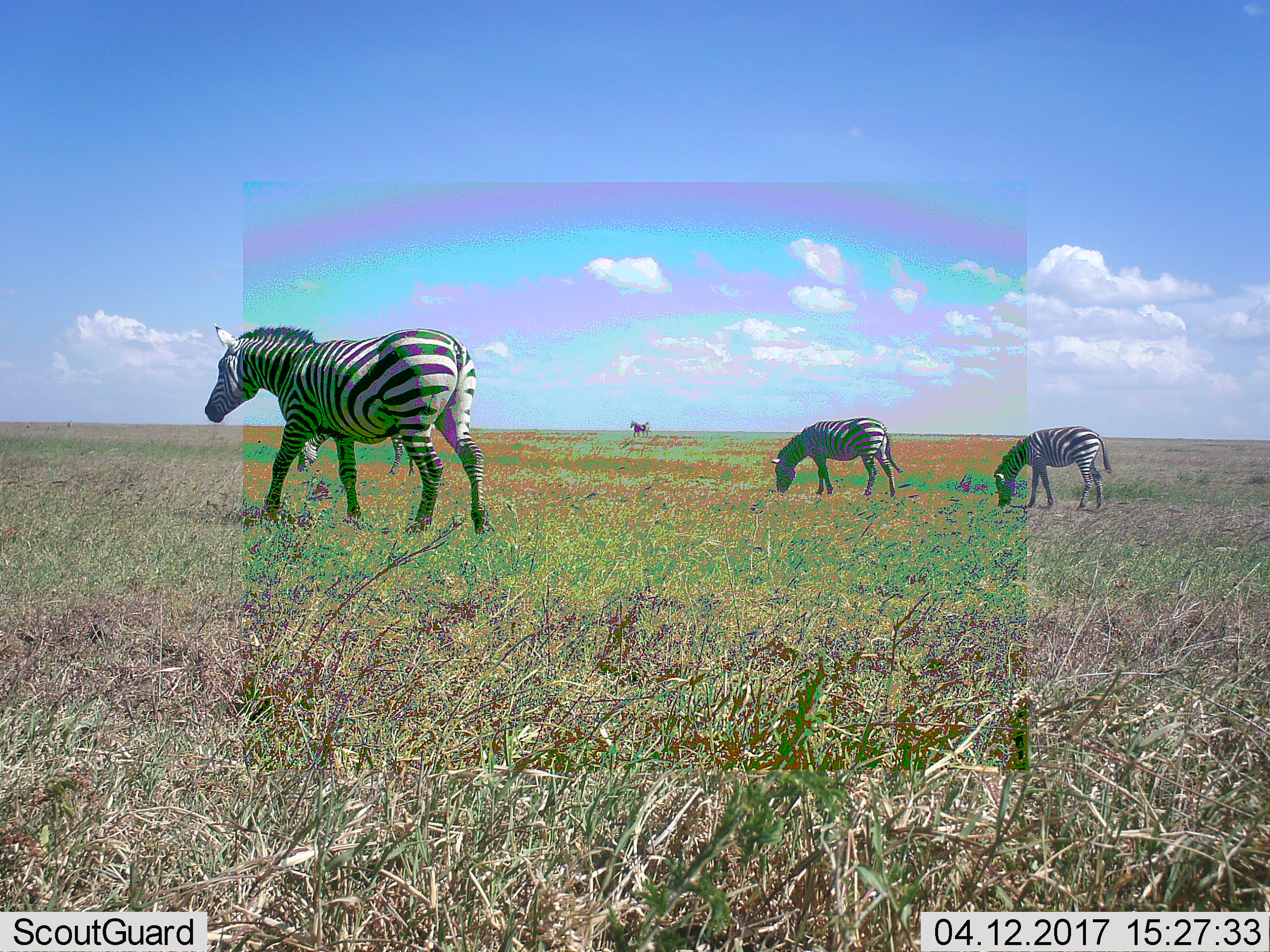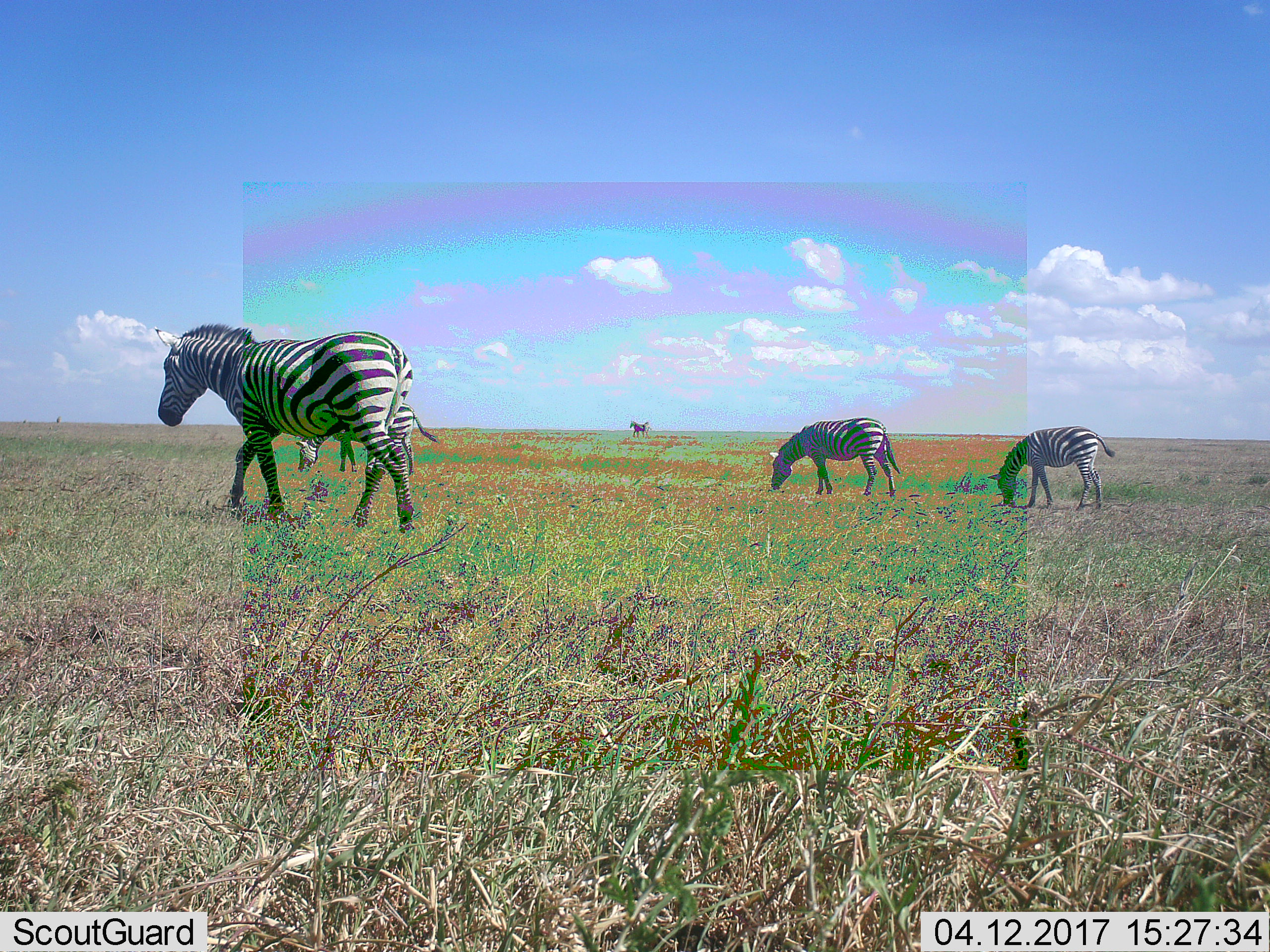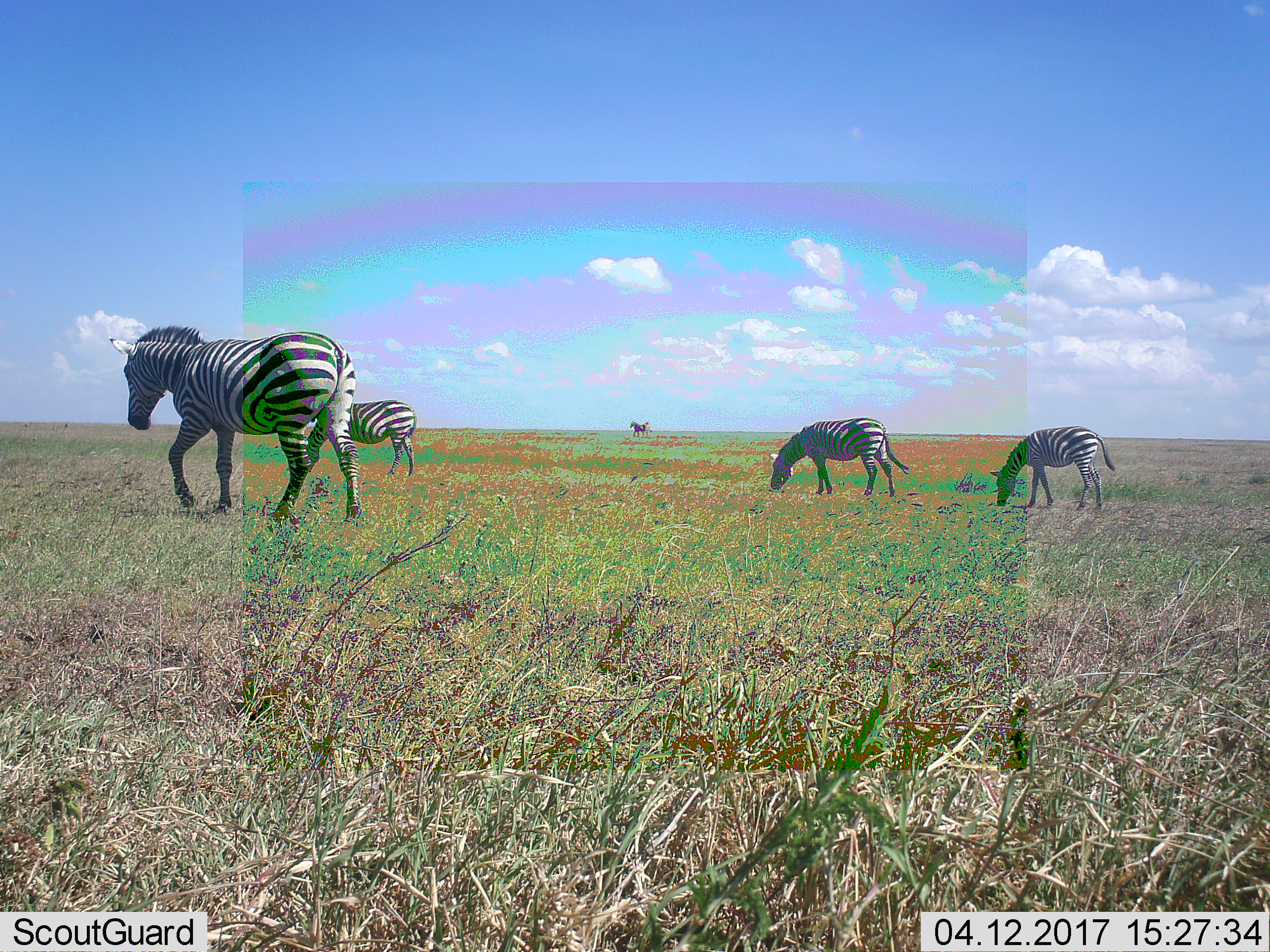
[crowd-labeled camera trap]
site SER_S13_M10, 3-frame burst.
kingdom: Animalia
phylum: Chordata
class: Mammalia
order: Perissodactyla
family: Equidae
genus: Equus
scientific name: Equus quagga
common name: plains zebra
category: zebraplains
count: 4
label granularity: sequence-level